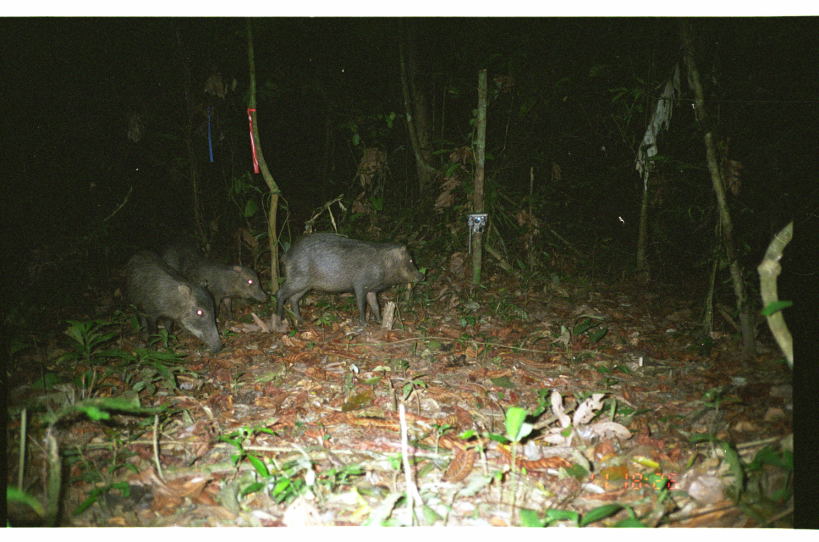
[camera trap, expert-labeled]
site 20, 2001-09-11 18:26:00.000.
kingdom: Animalia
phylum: Chordata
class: Mammalia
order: Artiodactyla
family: Tayassuidae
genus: Tayassu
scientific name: Tayassu pecari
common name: white-lipped peccary